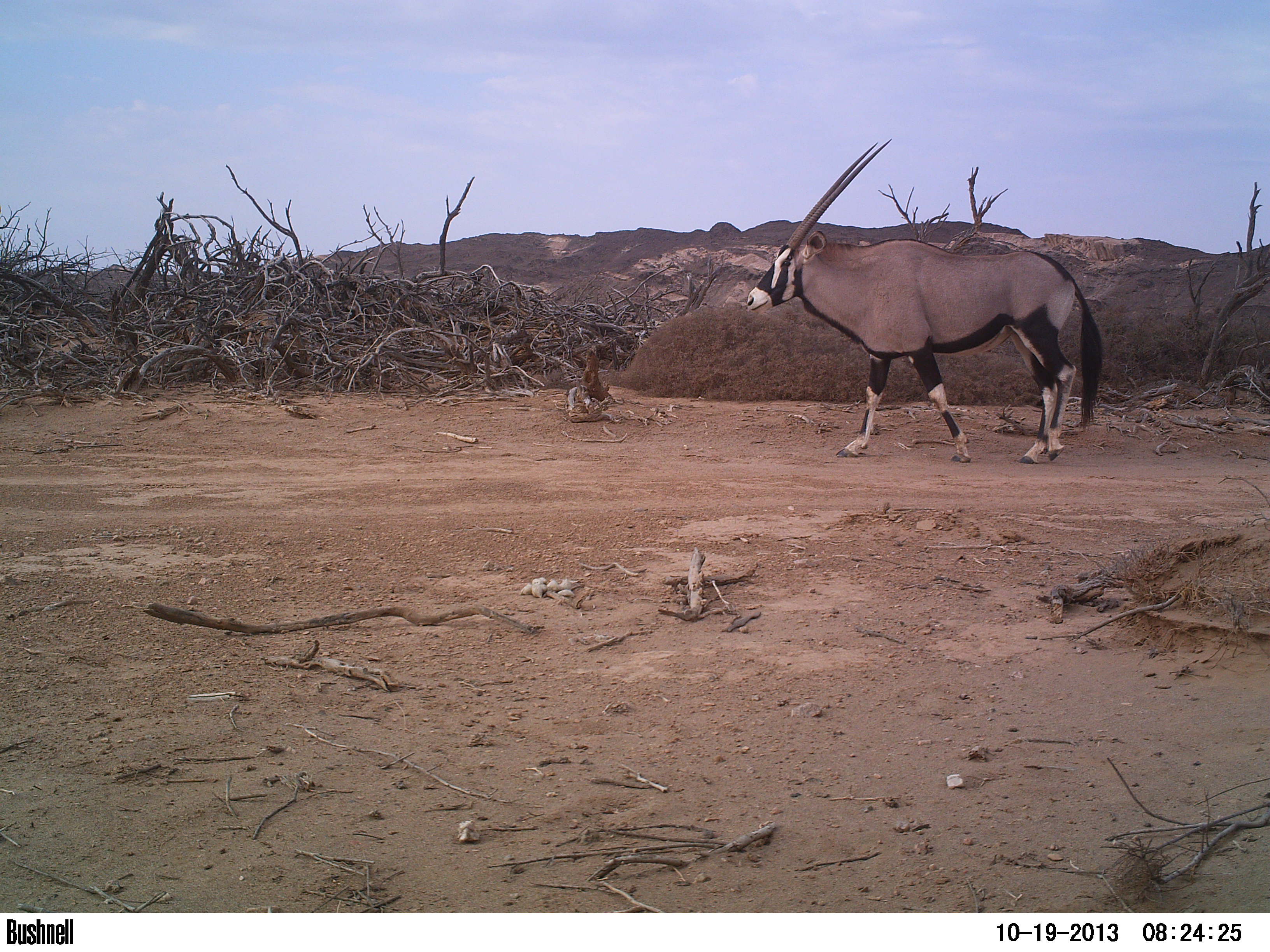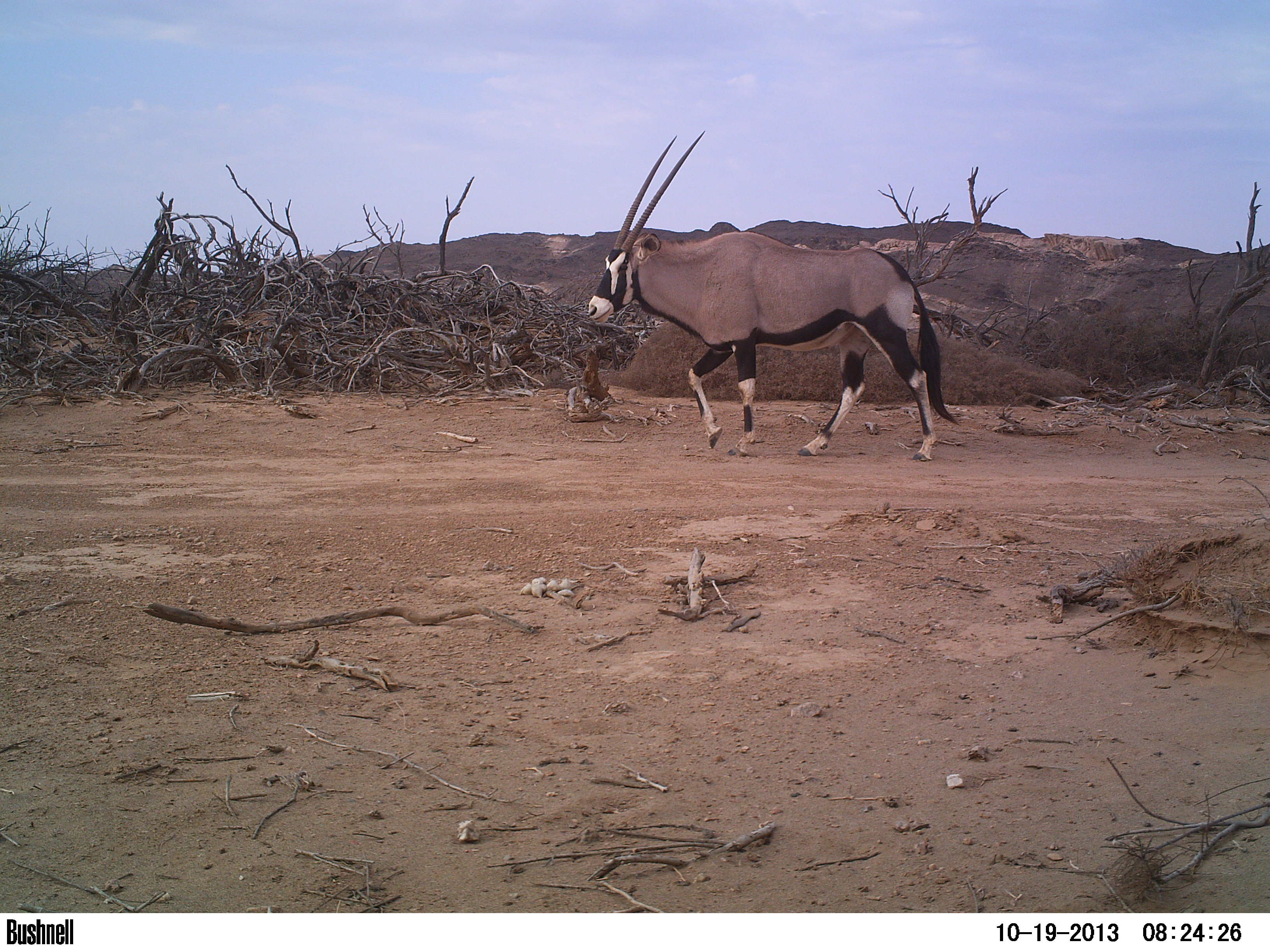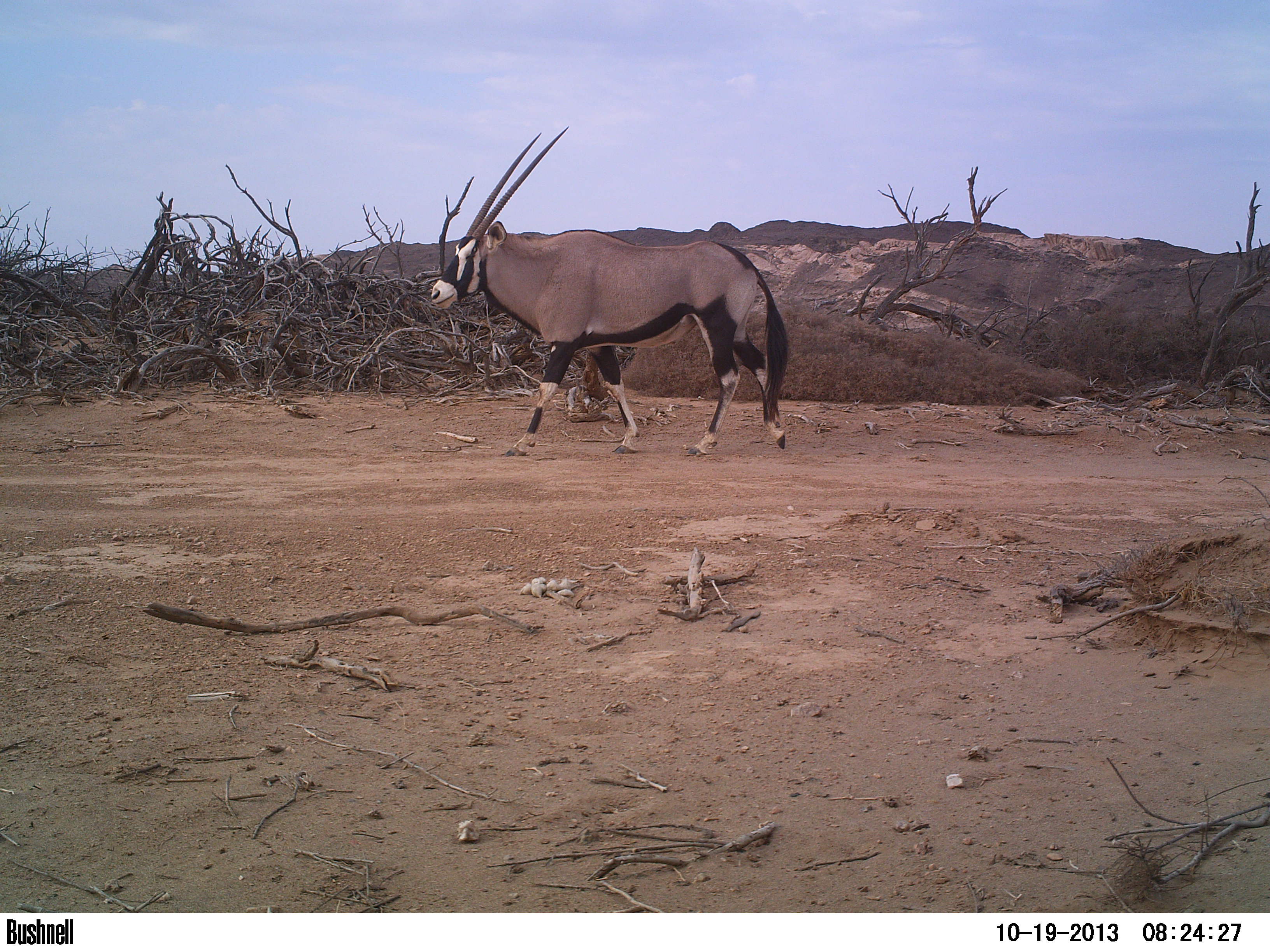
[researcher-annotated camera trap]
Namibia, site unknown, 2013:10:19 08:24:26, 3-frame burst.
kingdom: Animalia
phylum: Chordata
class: Mammalia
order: Artiodactyla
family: Bovidae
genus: Oryx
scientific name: Oryx gazella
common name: gemsbok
Oryx gazella (gemsbok).